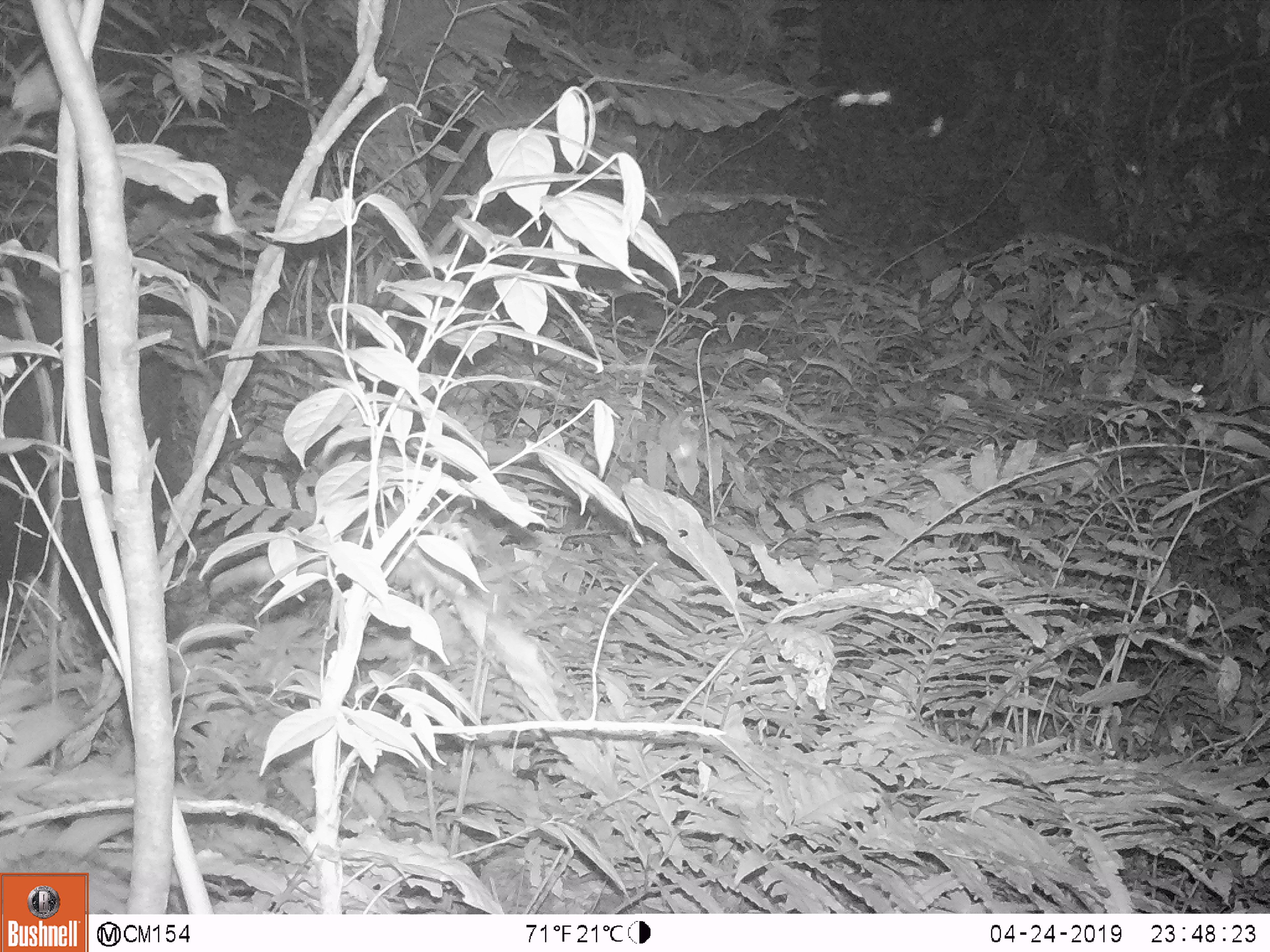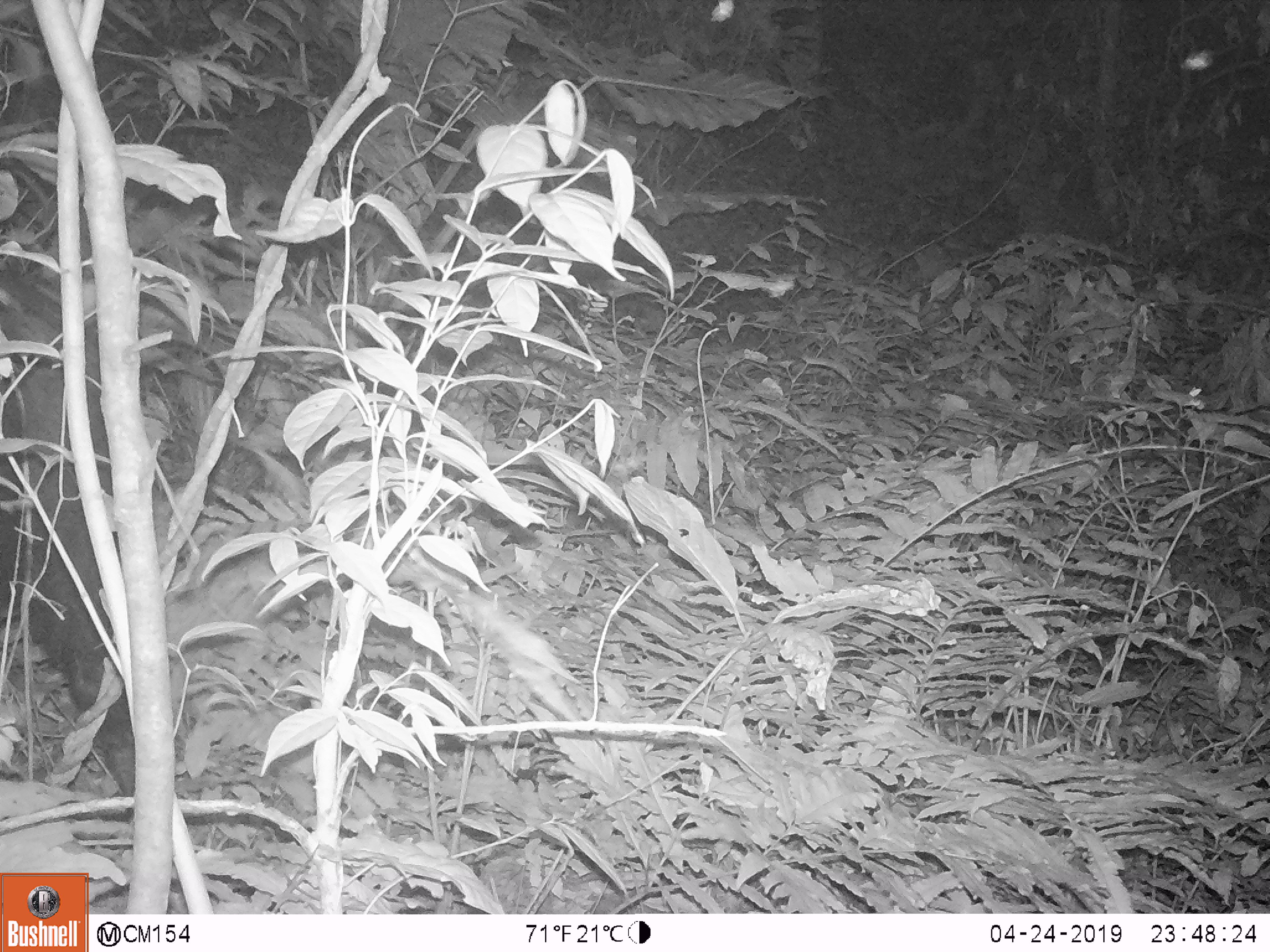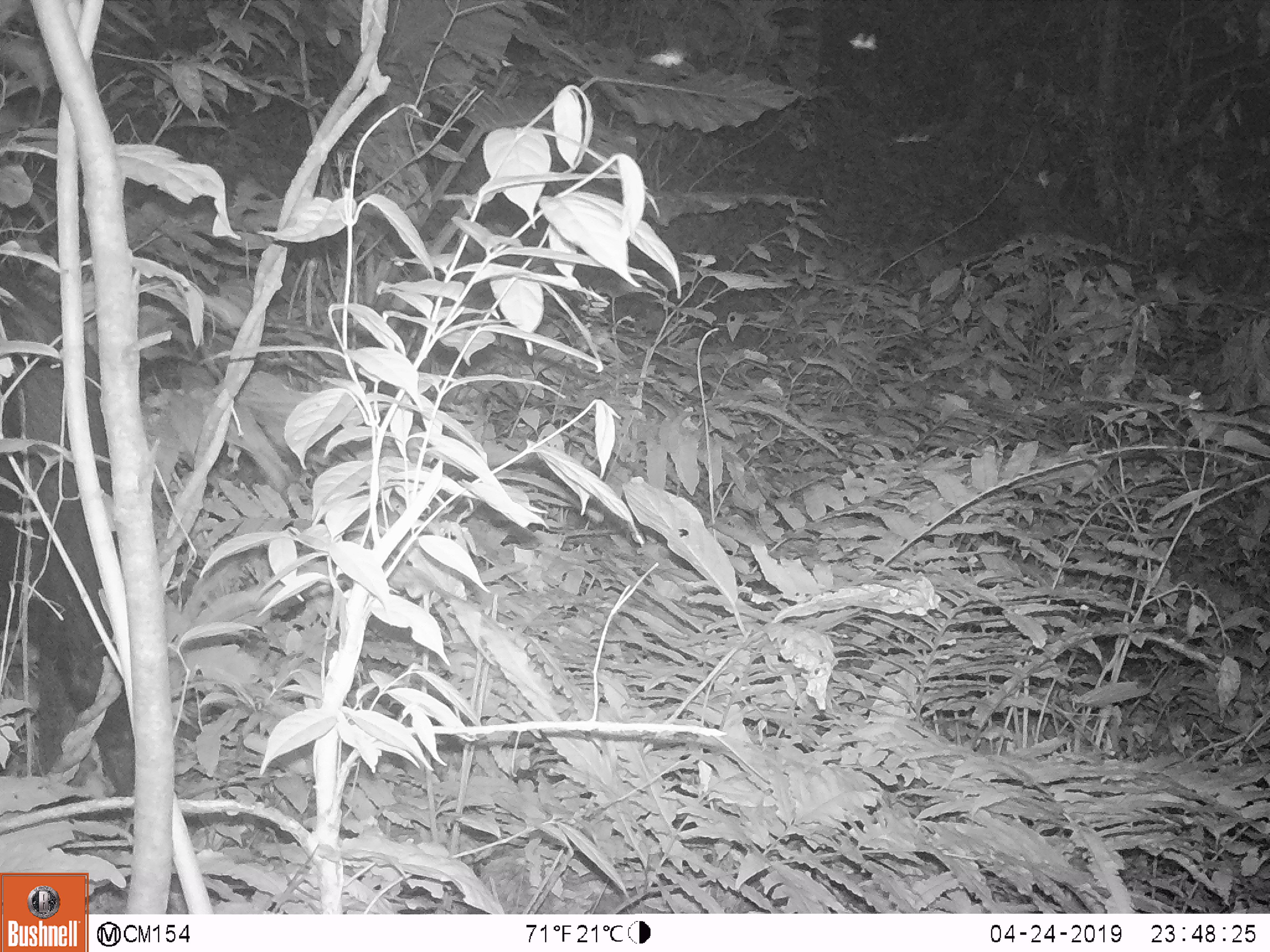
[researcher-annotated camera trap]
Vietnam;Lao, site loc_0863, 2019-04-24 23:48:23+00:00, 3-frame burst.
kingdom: Animalia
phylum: Chordata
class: Mammalia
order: Artiodactyla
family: Bovidae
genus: Capricornis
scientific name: Capricornis sumatraensis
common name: chinese serow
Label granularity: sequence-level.